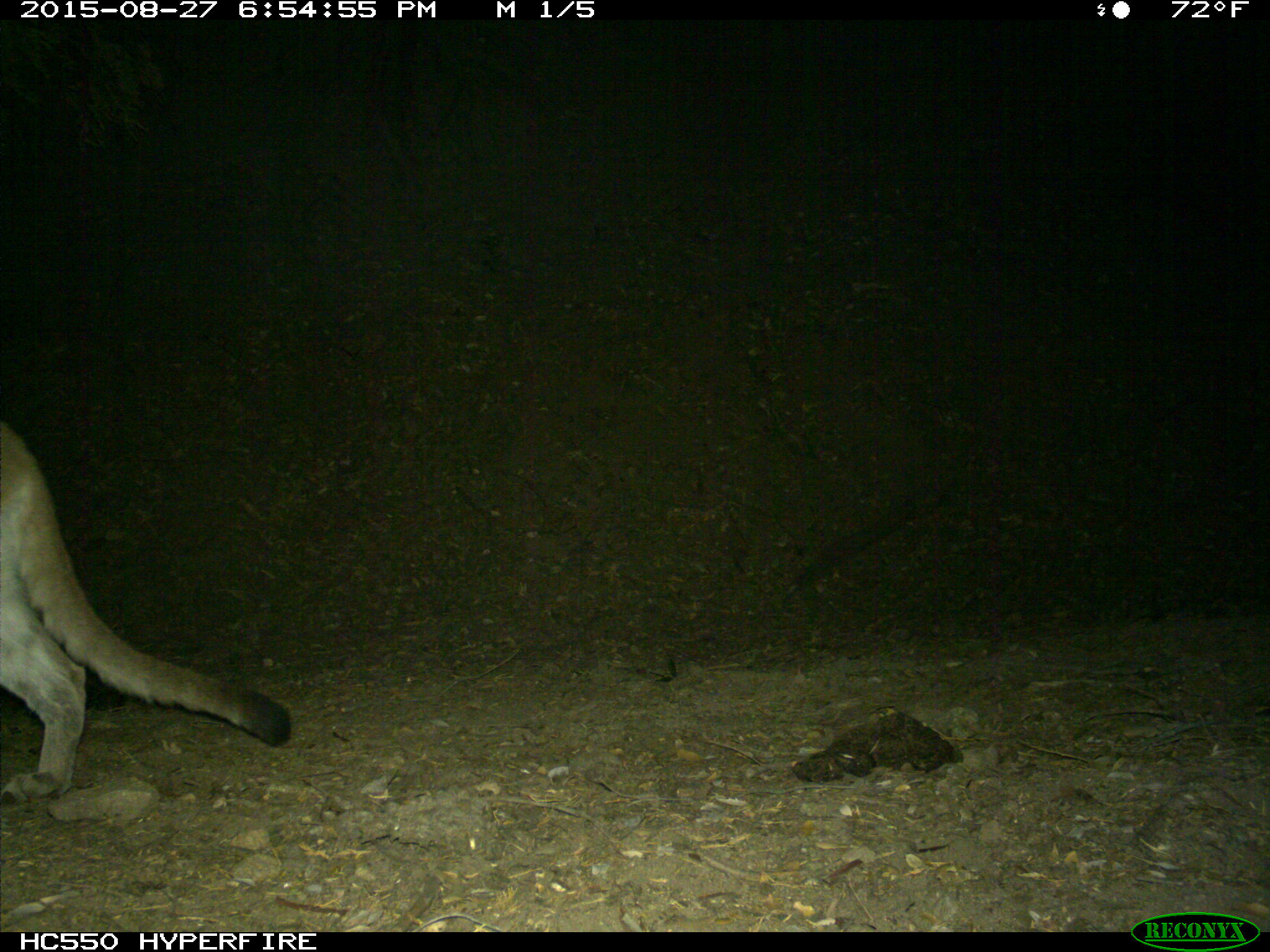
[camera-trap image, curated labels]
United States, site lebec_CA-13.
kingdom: Animalia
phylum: Chordata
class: Mammalia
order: Carnivora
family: Felidae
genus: Puma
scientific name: Puma concolor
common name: mountain lion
Puma concolor (mountain lion).